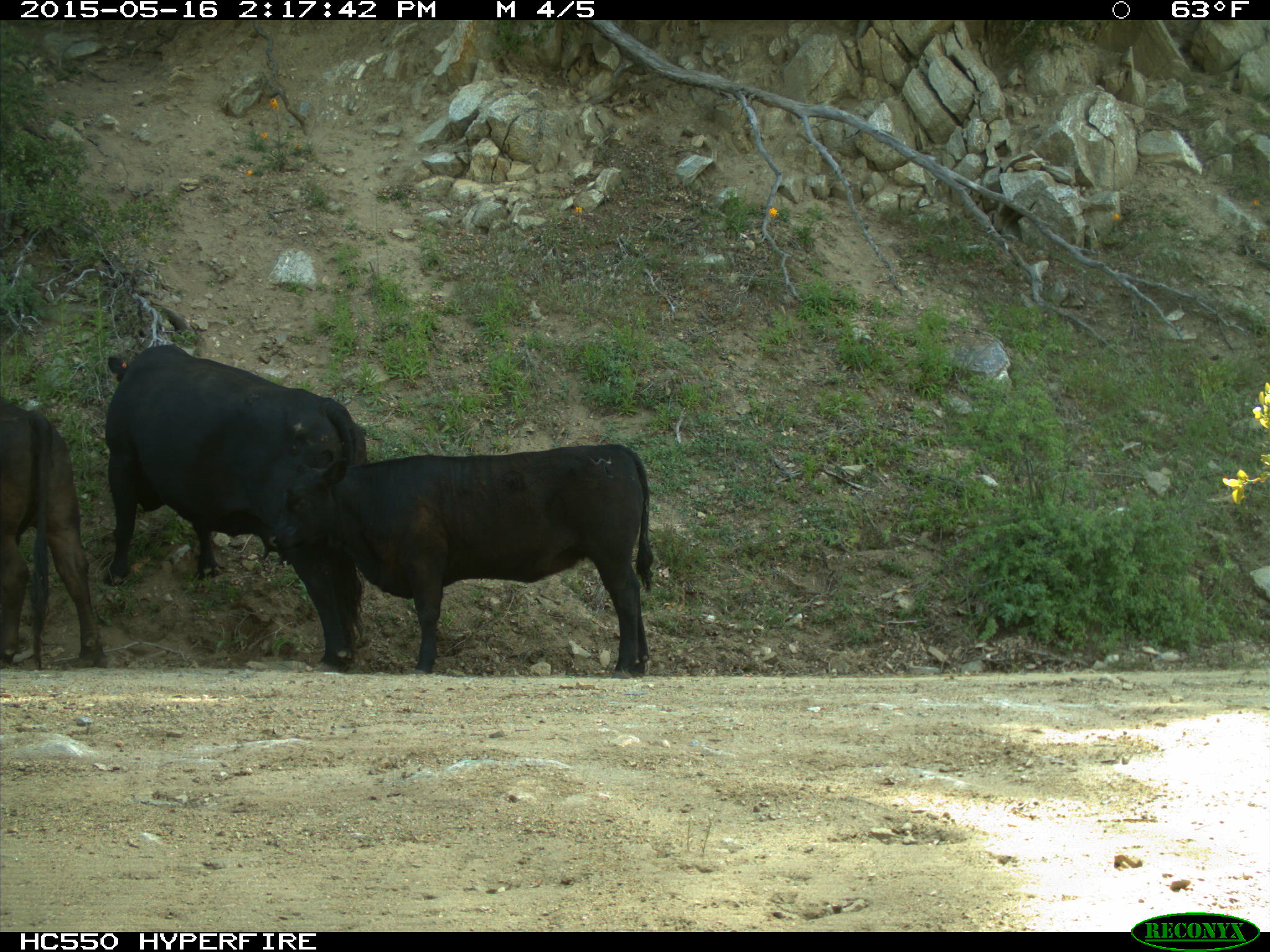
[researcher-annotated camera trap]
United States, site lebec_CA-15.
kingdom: Animalia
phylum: Chordata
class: Mammalia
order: Artiodactyla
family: Bovidae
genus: Bos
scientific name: Bos taurus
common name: domestic cow